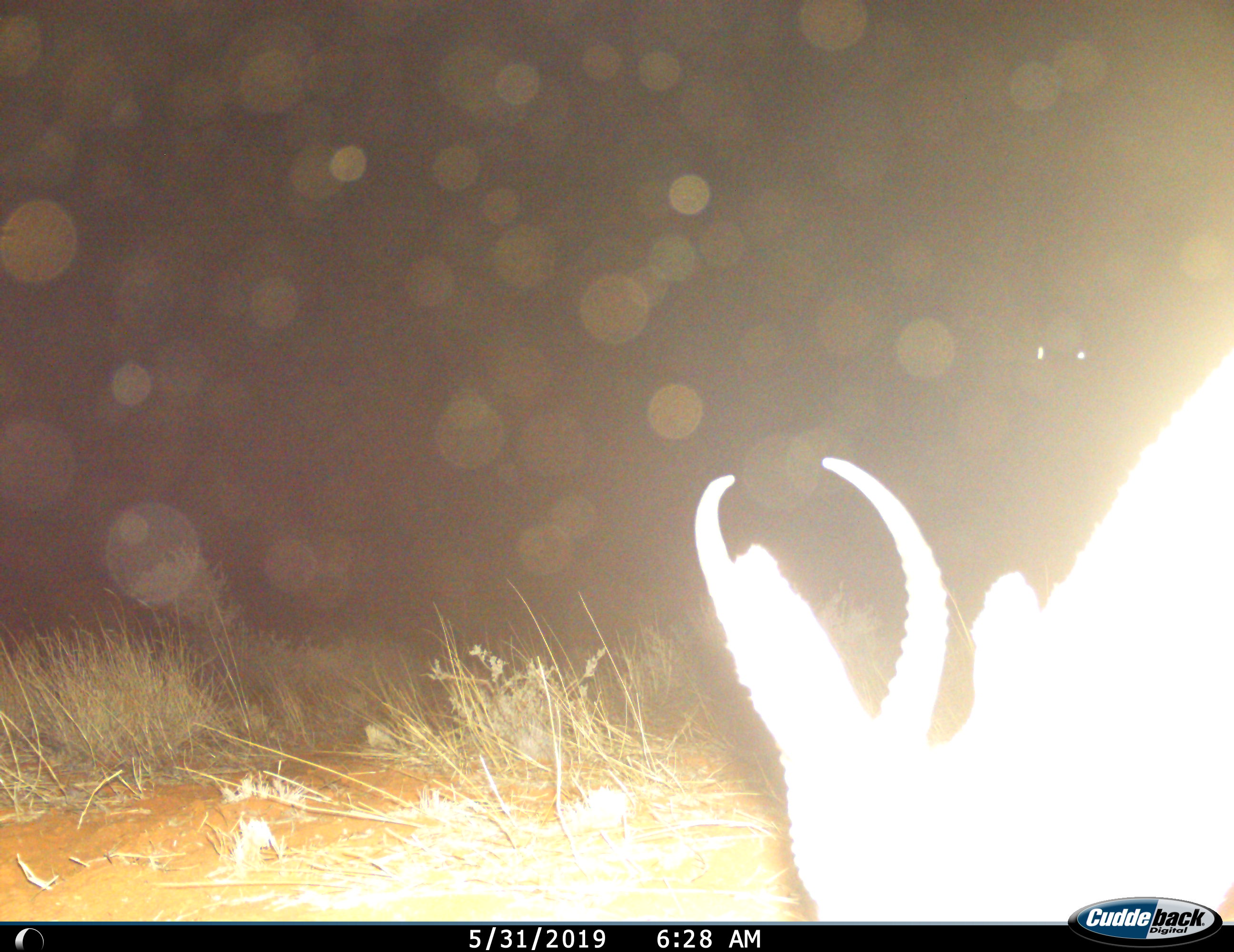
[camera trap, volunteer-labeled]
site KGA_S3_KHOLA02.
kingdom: Animalia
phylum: Chordata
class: Mammalia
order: Artiodactyla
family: Bovidae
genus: Antidorcas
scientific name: Antidorcas marsupialis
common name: springbok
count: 1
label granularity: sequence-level